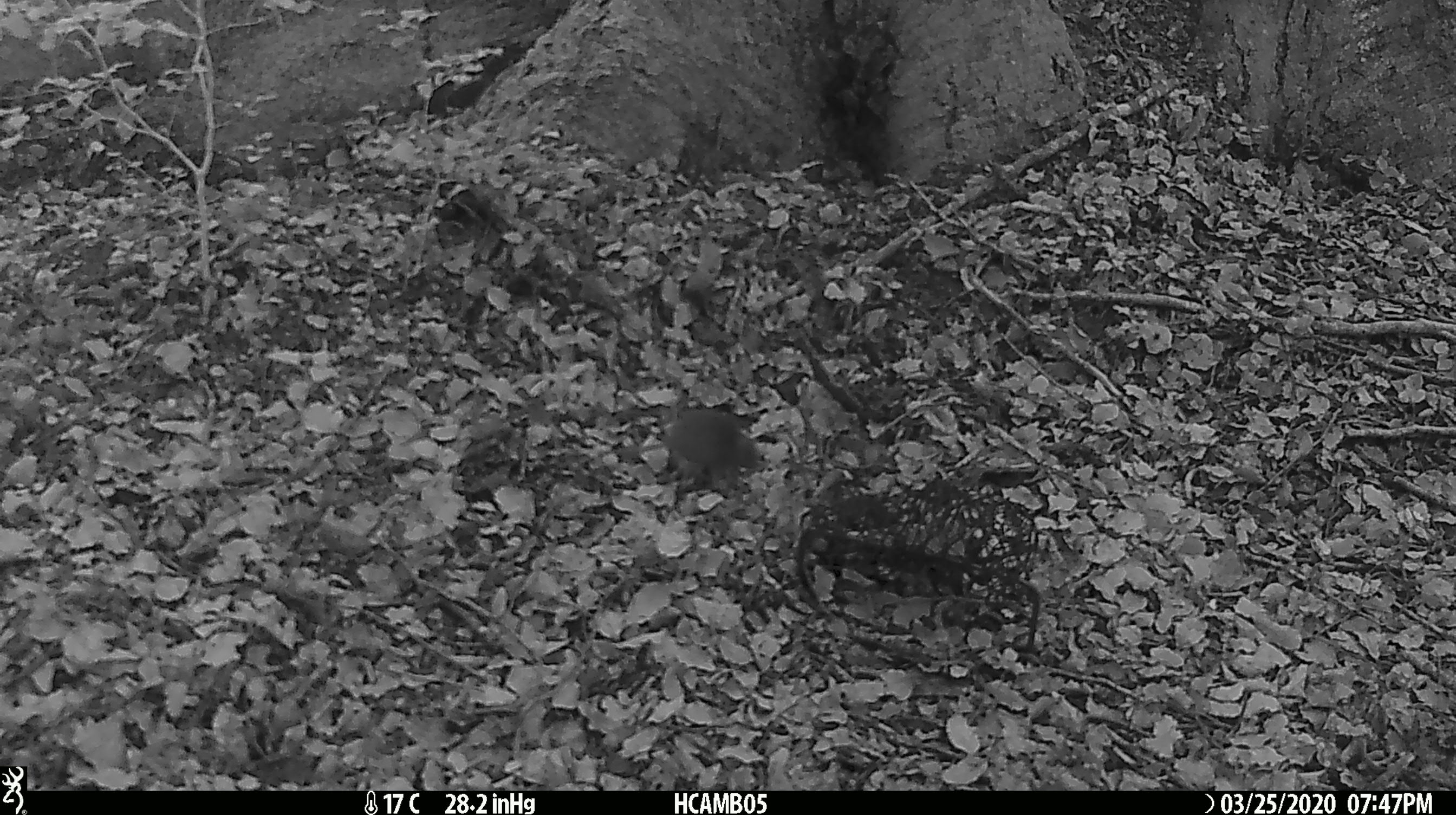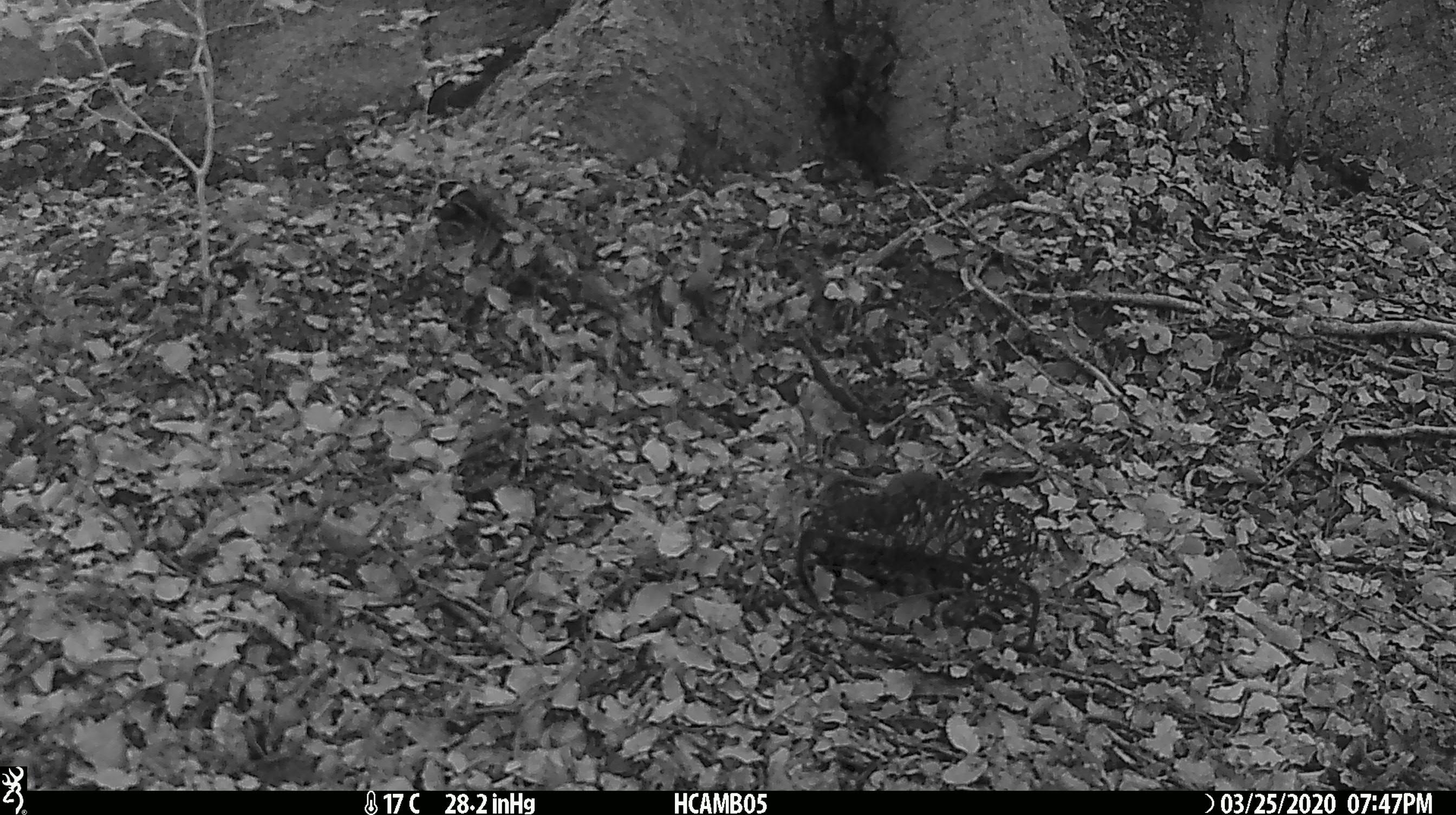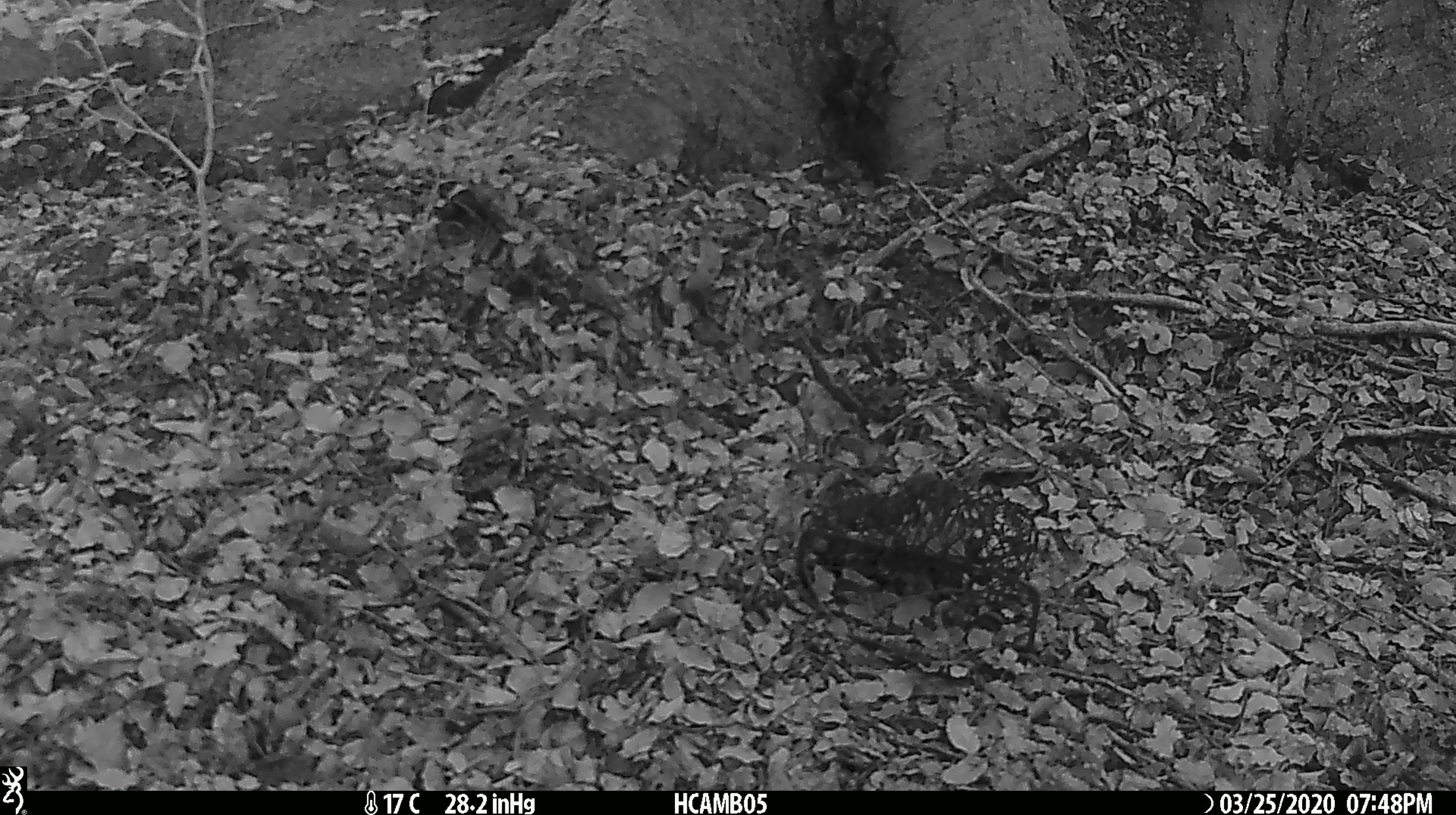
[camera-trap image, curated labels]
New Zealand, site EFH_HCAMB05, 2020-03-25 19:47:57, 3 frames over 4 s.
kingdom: Animalia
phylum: Chordata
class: Mammalia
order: Rodentia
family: Muridae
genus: Mus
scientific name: Mus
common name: mouse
Mouse (Mus).